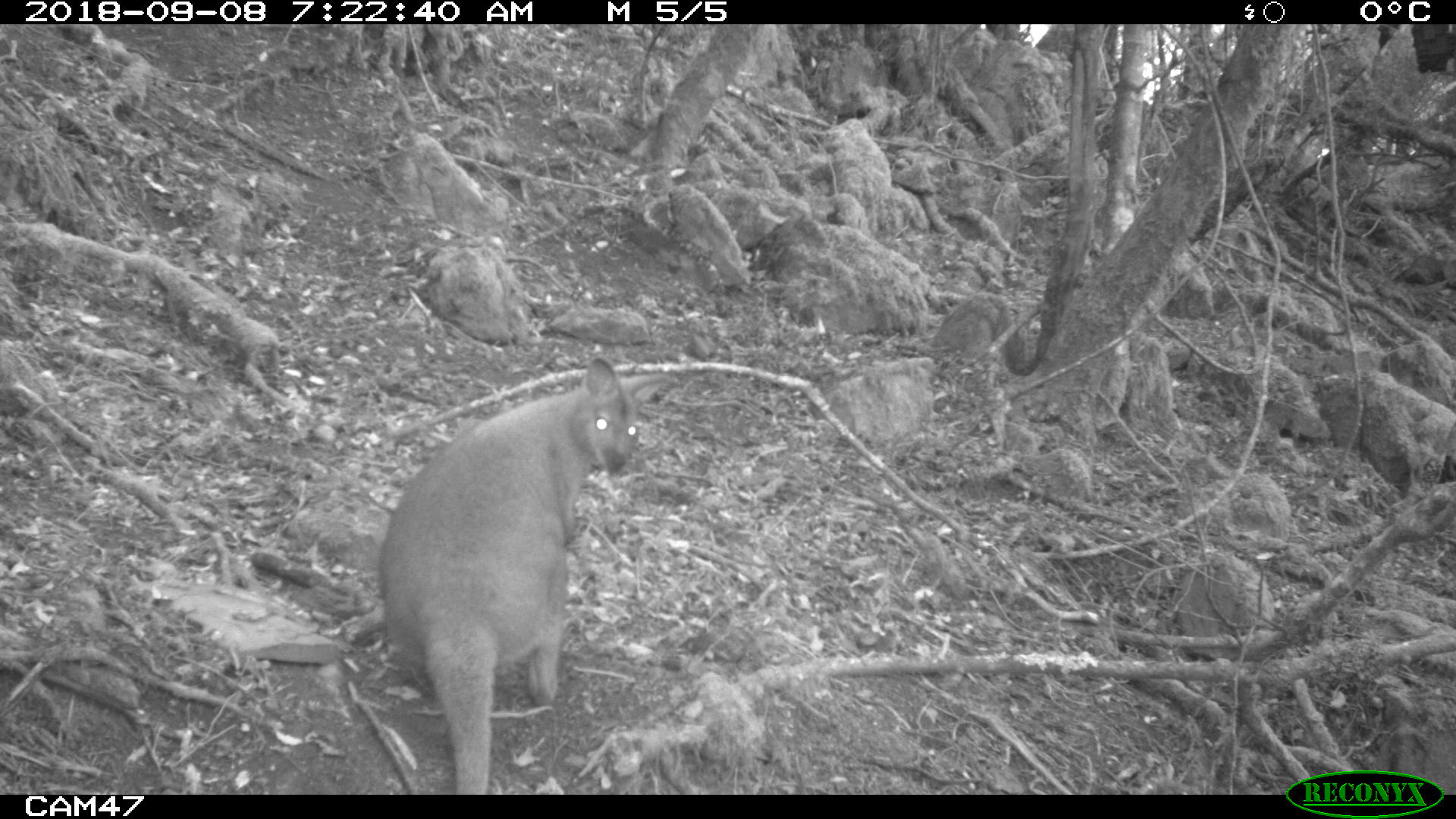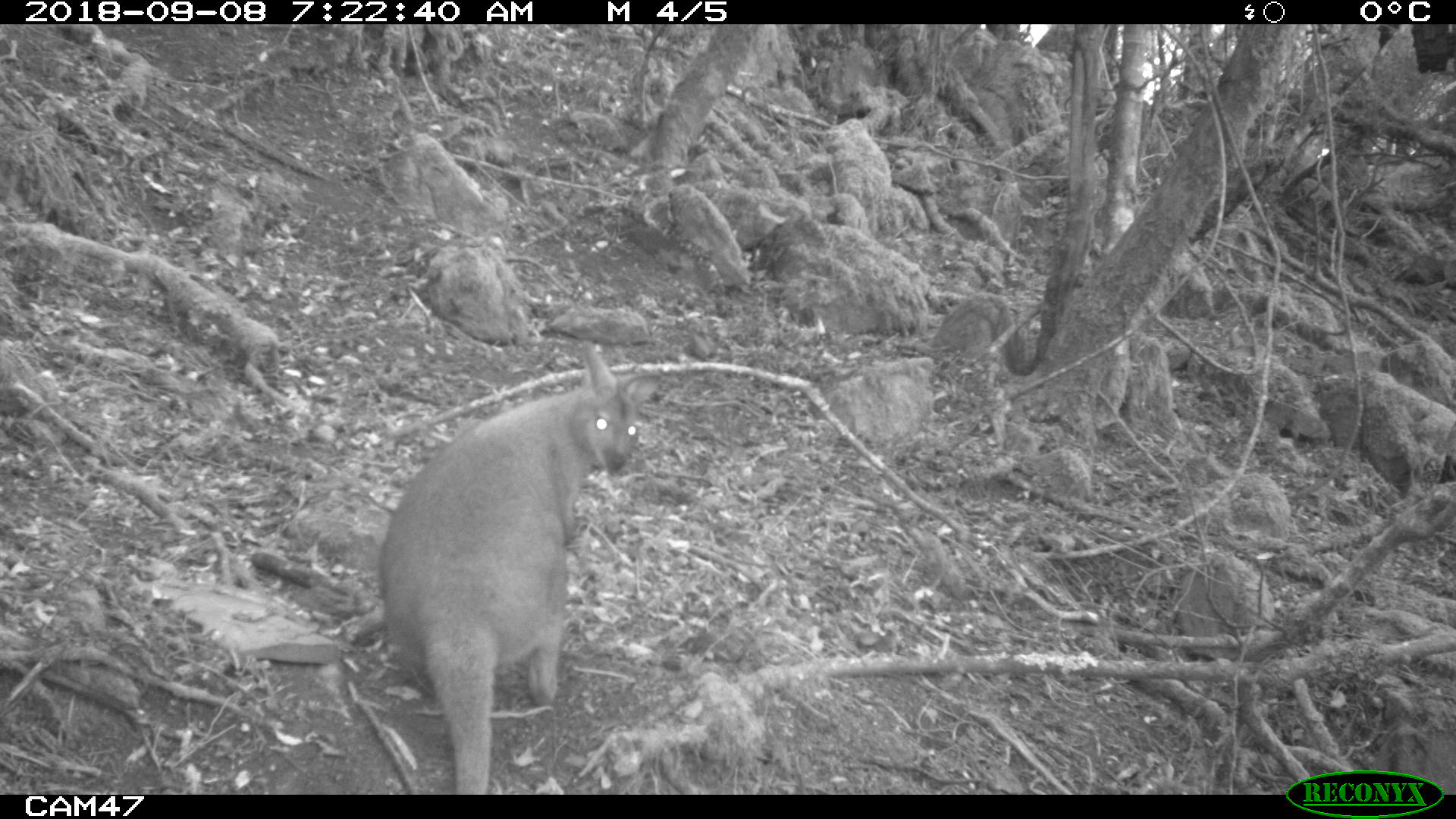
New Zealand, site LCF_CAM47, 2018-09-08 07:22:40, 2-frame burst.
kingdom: Animalia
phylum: Chordata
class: Mammalia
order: Diprotodontia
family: Macropodidae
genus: Notamacropus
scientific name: Notamacropus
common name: wallaby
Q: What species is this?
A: Wallaby (Notamacropus).